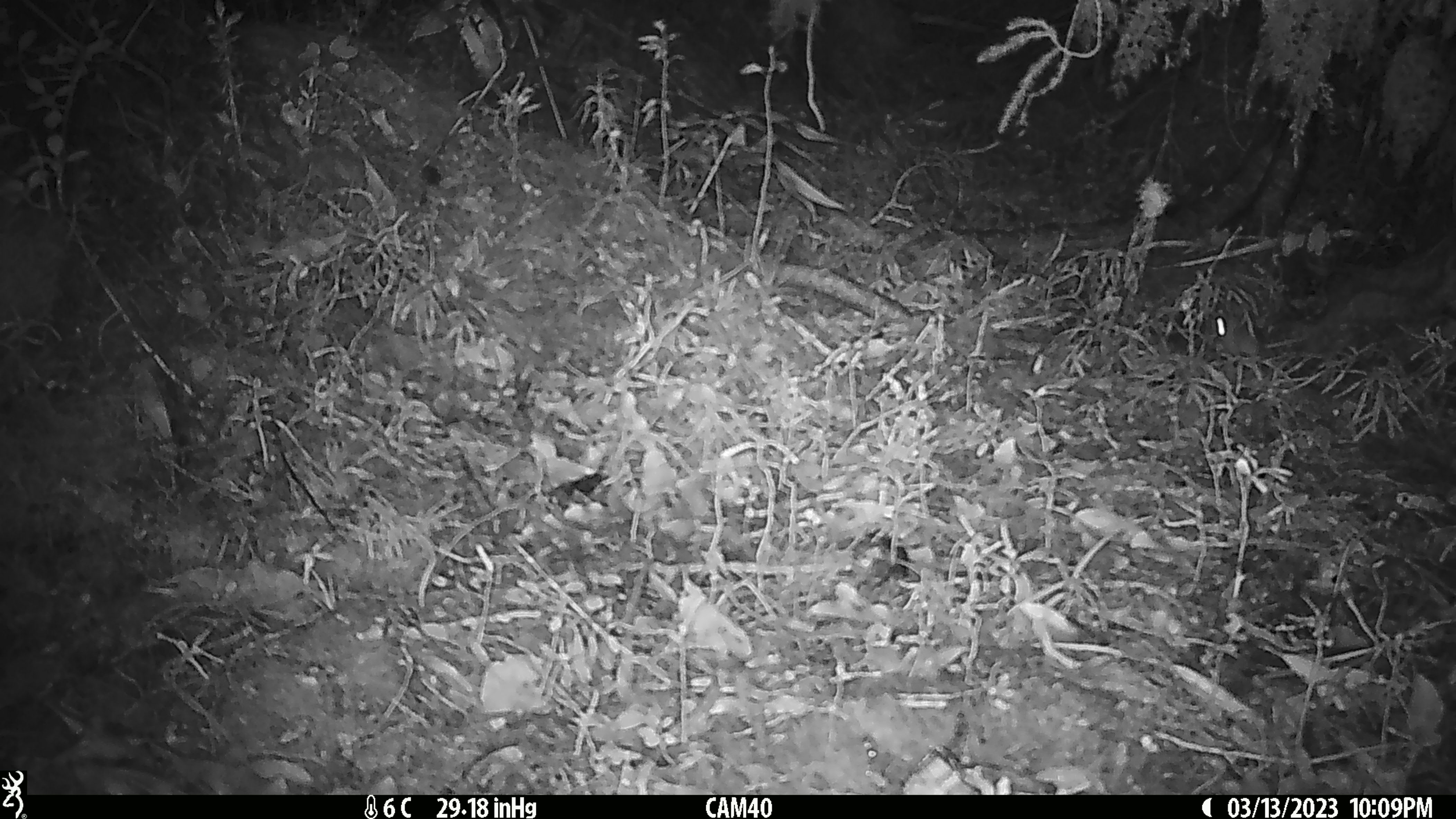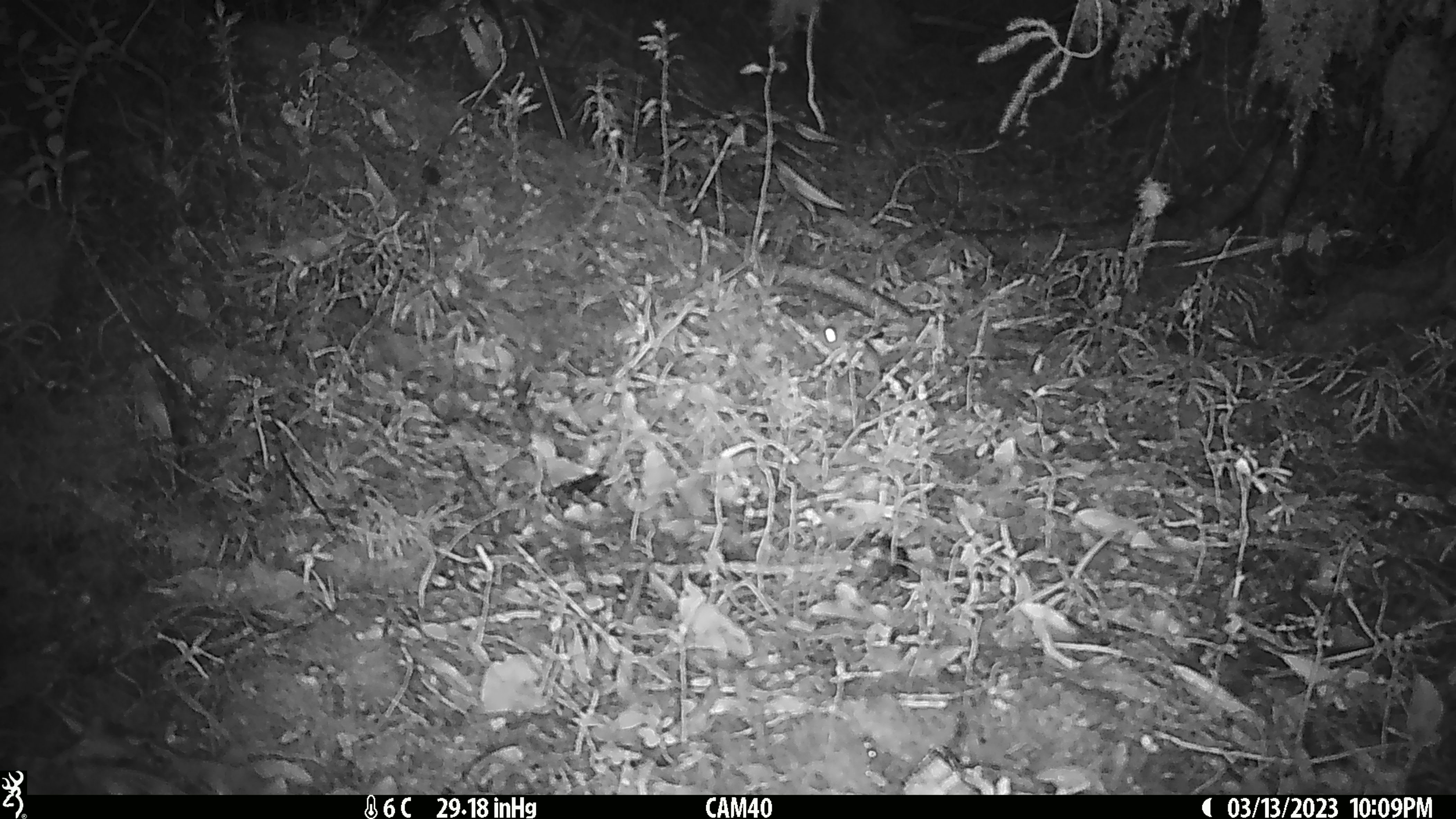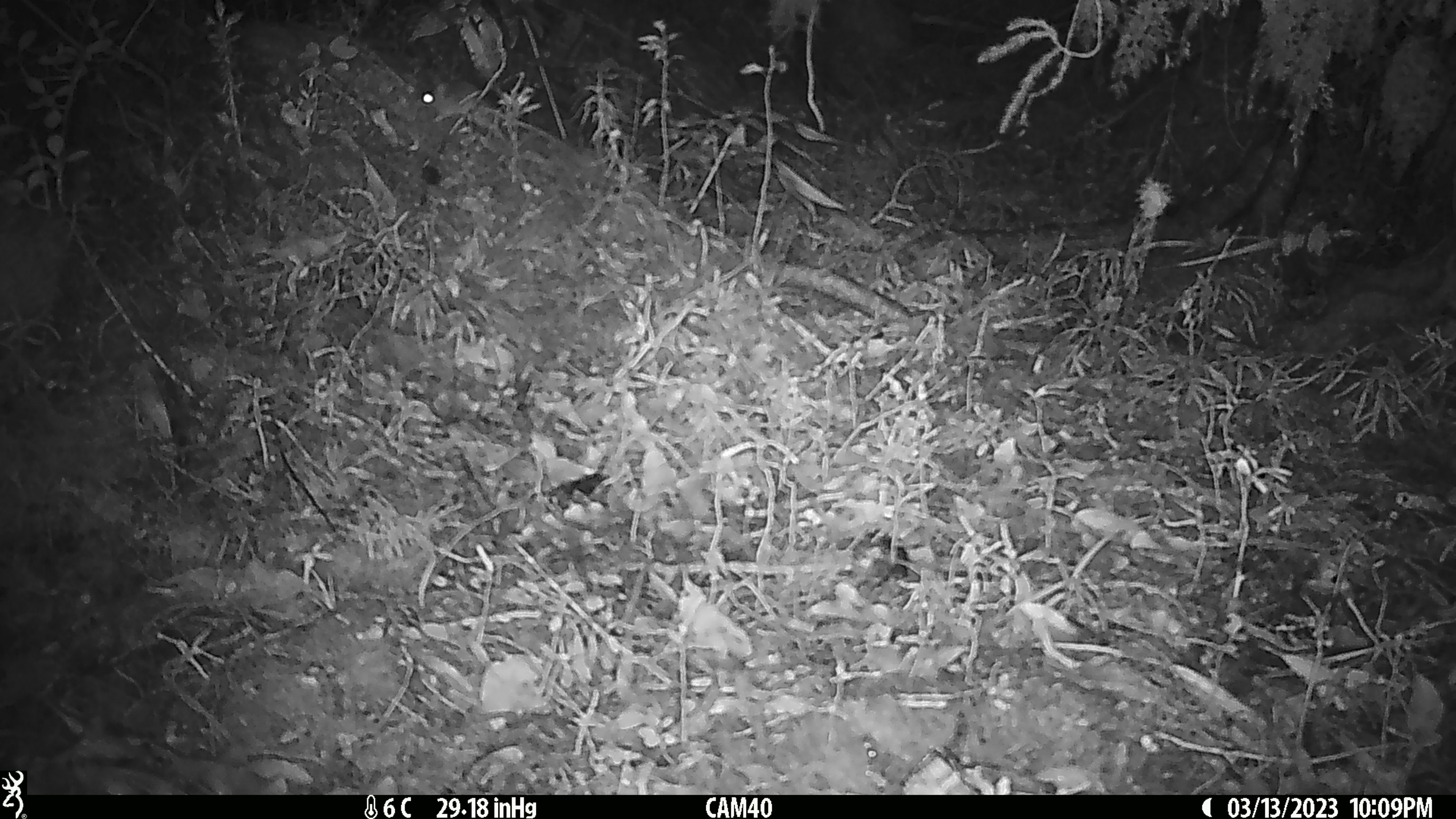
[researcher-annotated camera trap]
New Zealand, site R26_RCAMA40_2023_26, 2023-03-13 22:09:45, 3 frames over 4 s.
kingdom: Animalia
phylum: Chordata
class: Mammalia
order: Rodentia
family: Muridae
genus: Mus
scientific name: Mus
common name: mouse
Mouse (Mus).